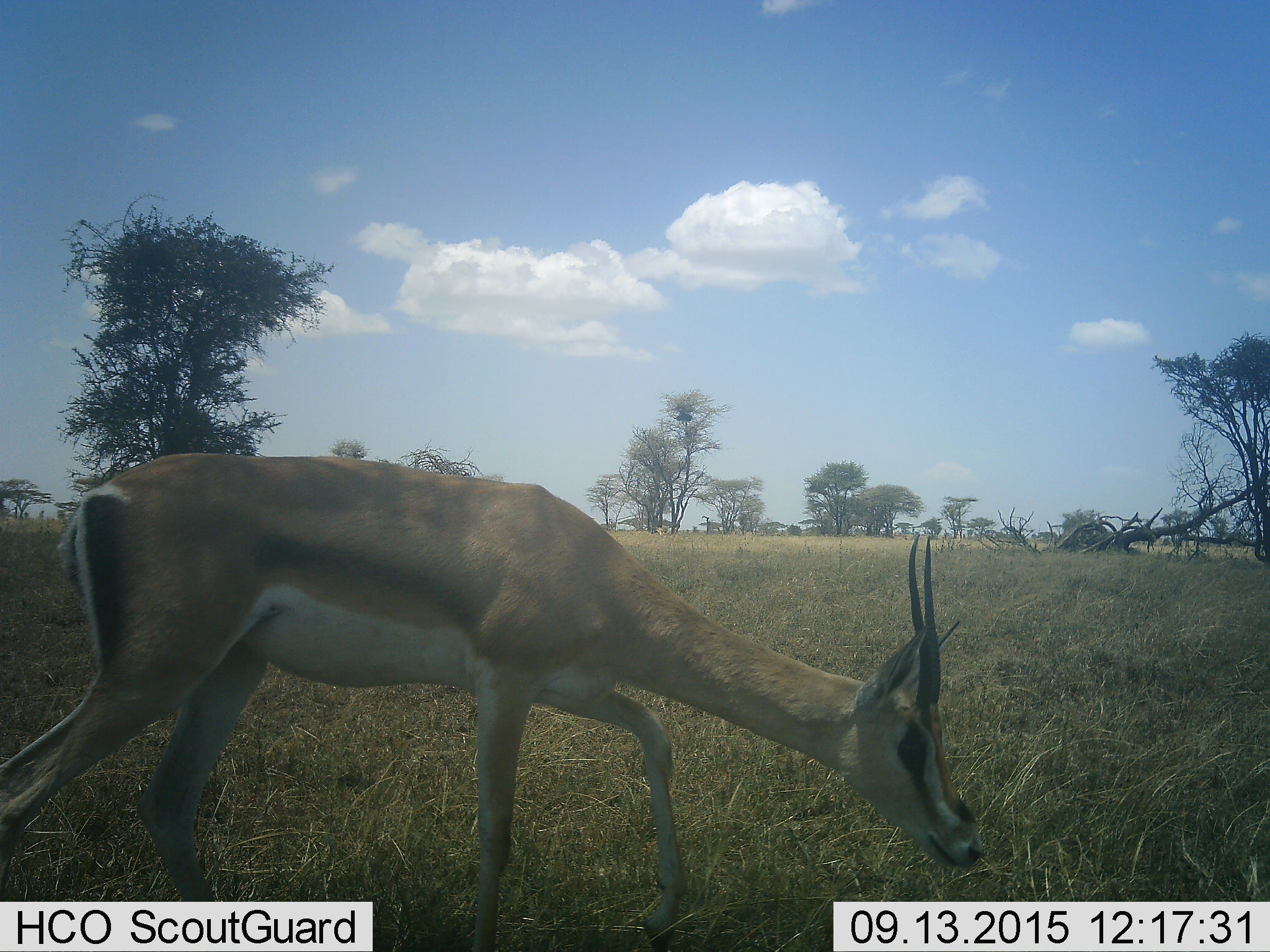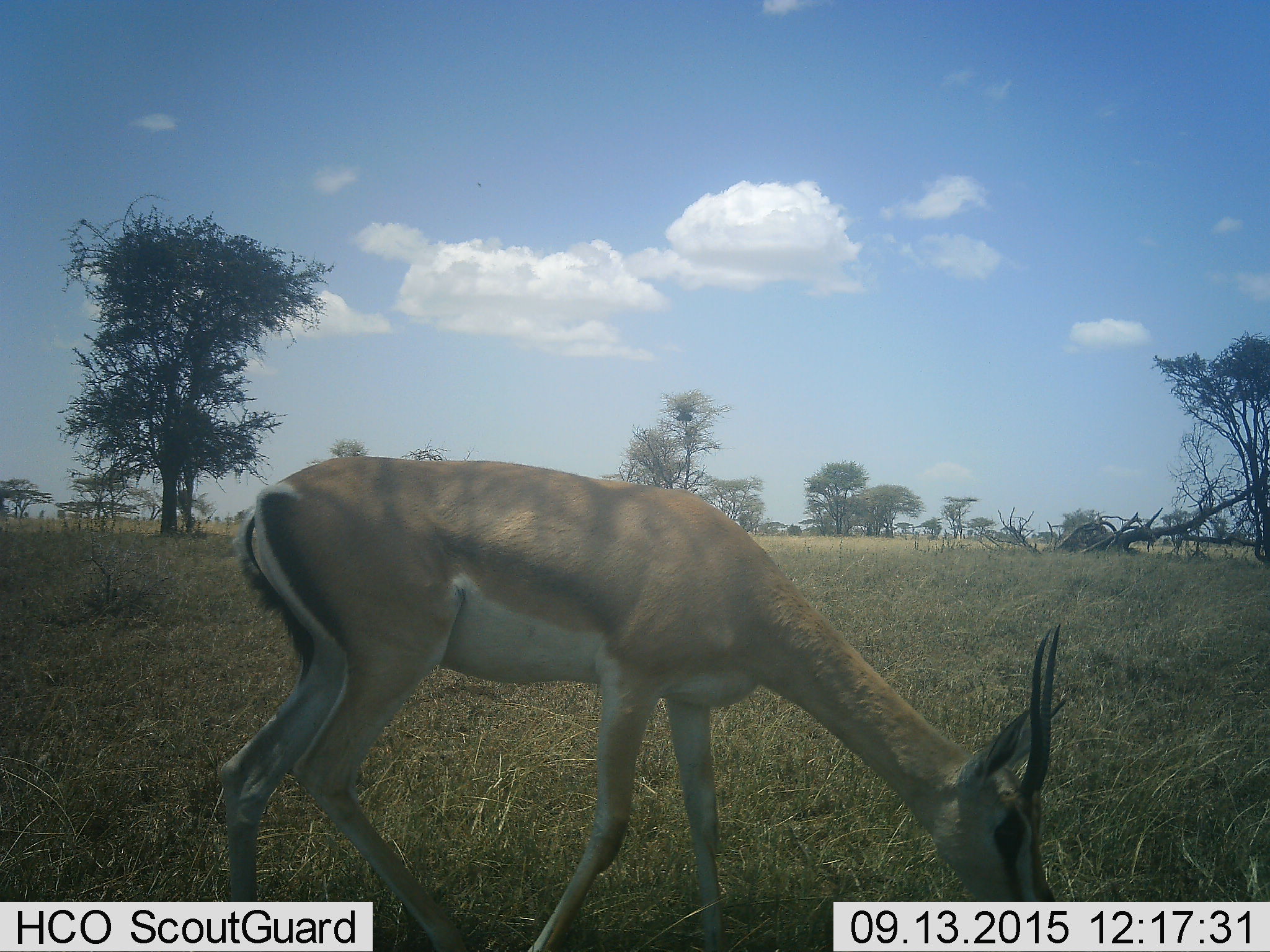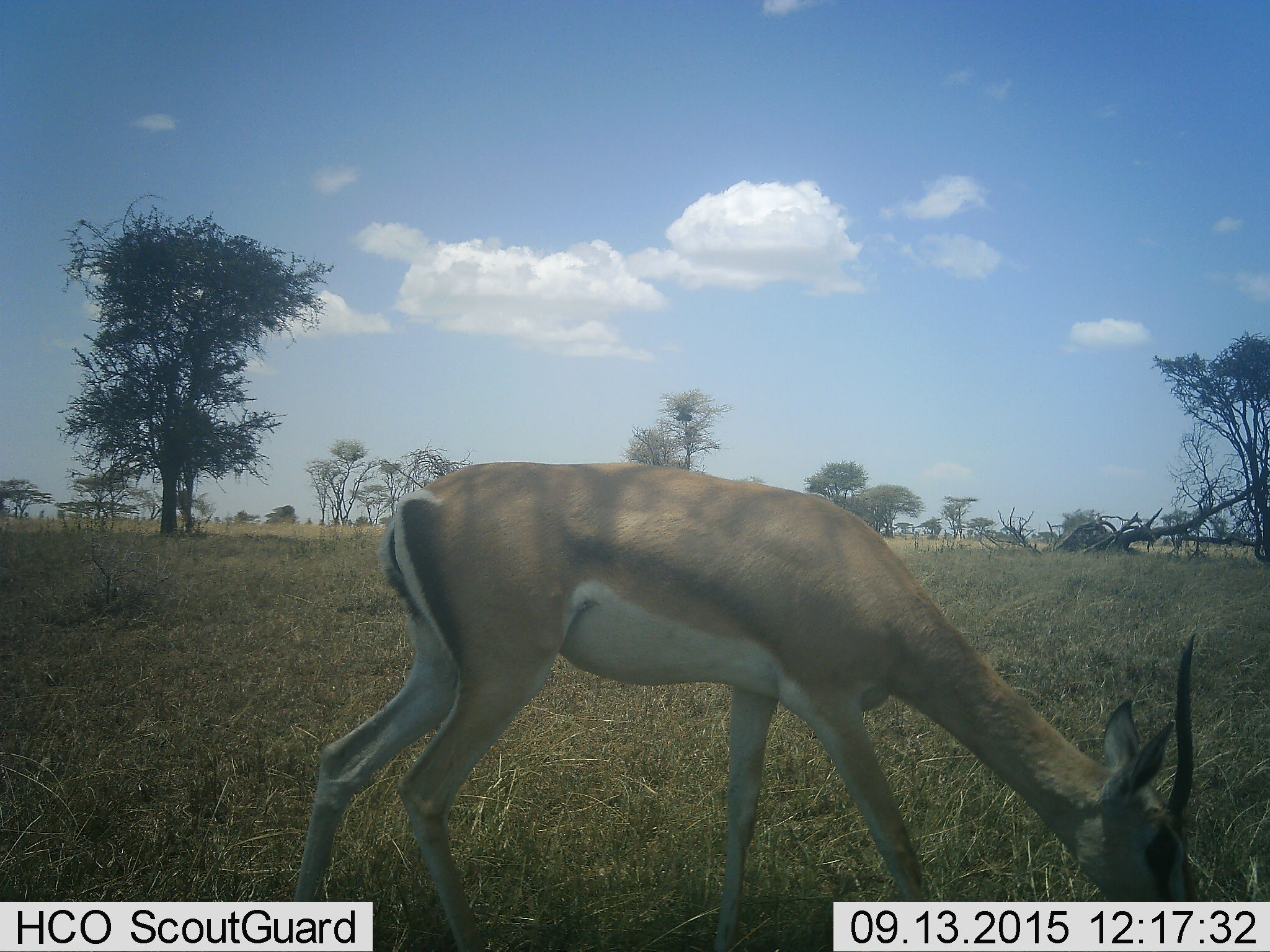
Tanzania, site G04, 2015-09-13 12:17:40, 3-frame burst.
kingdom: Animalia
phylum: Chordata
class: Mammalia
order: Artiodactyla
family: Bovidae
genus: Nanger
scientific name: Nanger granti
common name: grant's gazelle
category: gazellegrants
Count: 1.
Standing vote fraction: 0%.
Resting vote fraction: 0%.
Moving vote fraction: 60%.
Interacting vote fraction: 0%.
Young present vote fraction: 0%.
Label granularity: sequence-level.